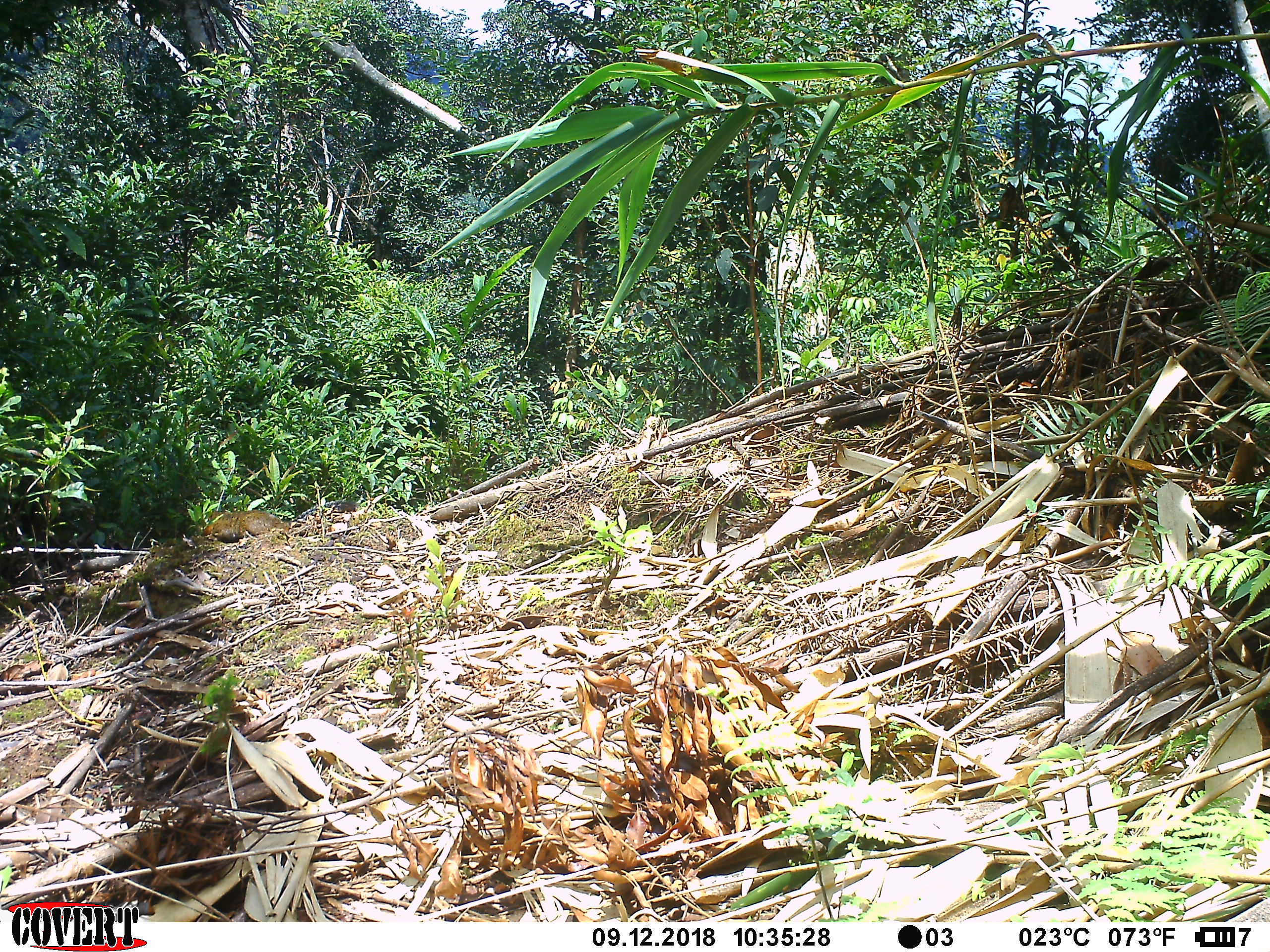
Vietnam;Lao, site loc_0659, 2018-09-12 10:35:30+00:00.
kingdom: Animalia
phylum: Chordata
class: Mammalia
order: Rodentia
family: Sciuridae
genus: Dremomys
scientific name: Dremomys rufigenis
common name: red-cheeked squirrel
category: red cheeked squirrel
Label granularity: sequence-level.